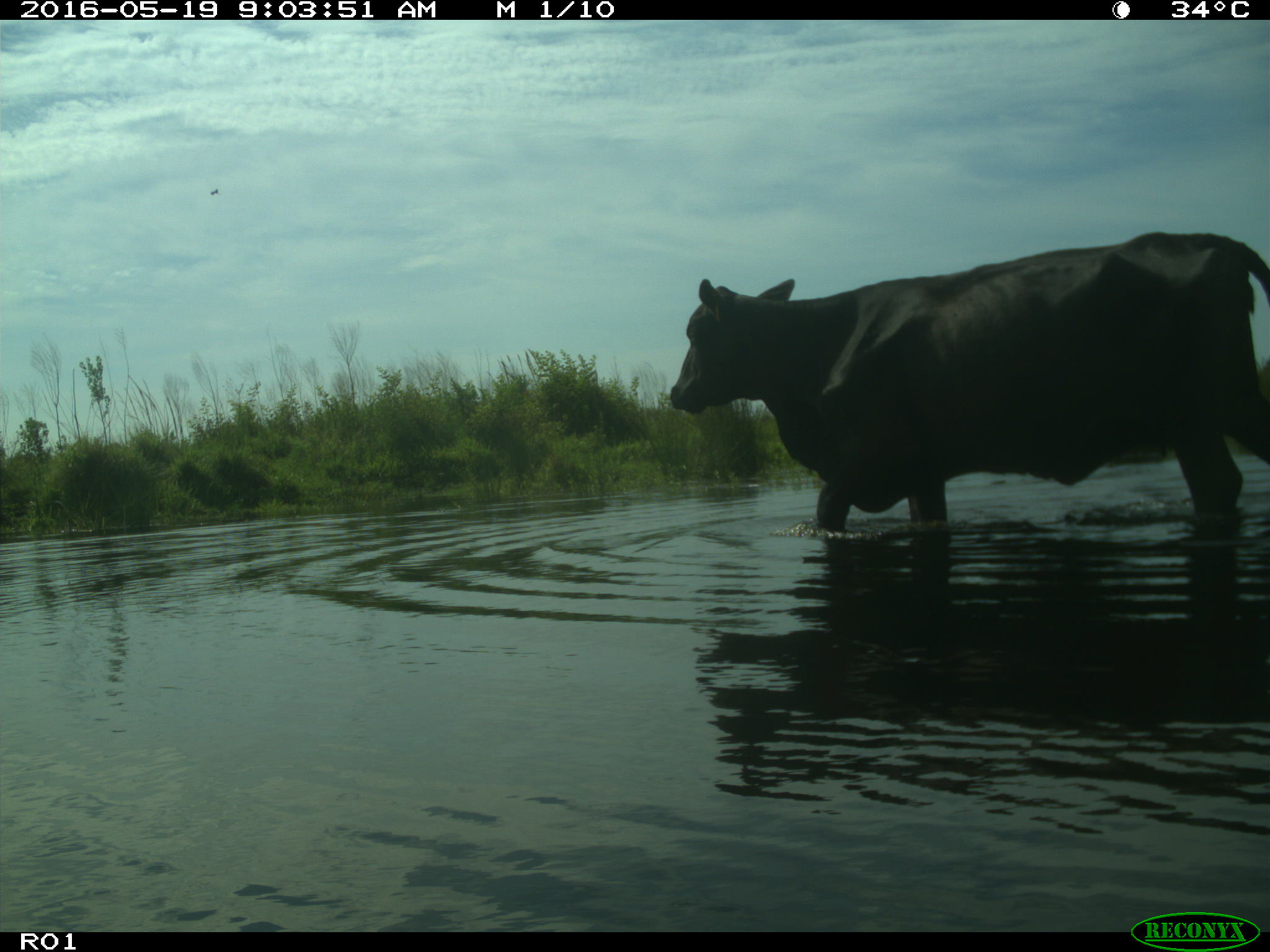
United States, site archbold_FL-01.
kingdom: Animalia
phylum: Chordata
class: Mammalia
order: Artiodactyla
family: Bovidae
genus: Bos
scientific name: Bos taurus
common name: domestic cow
Bos taurus (domestic cow).